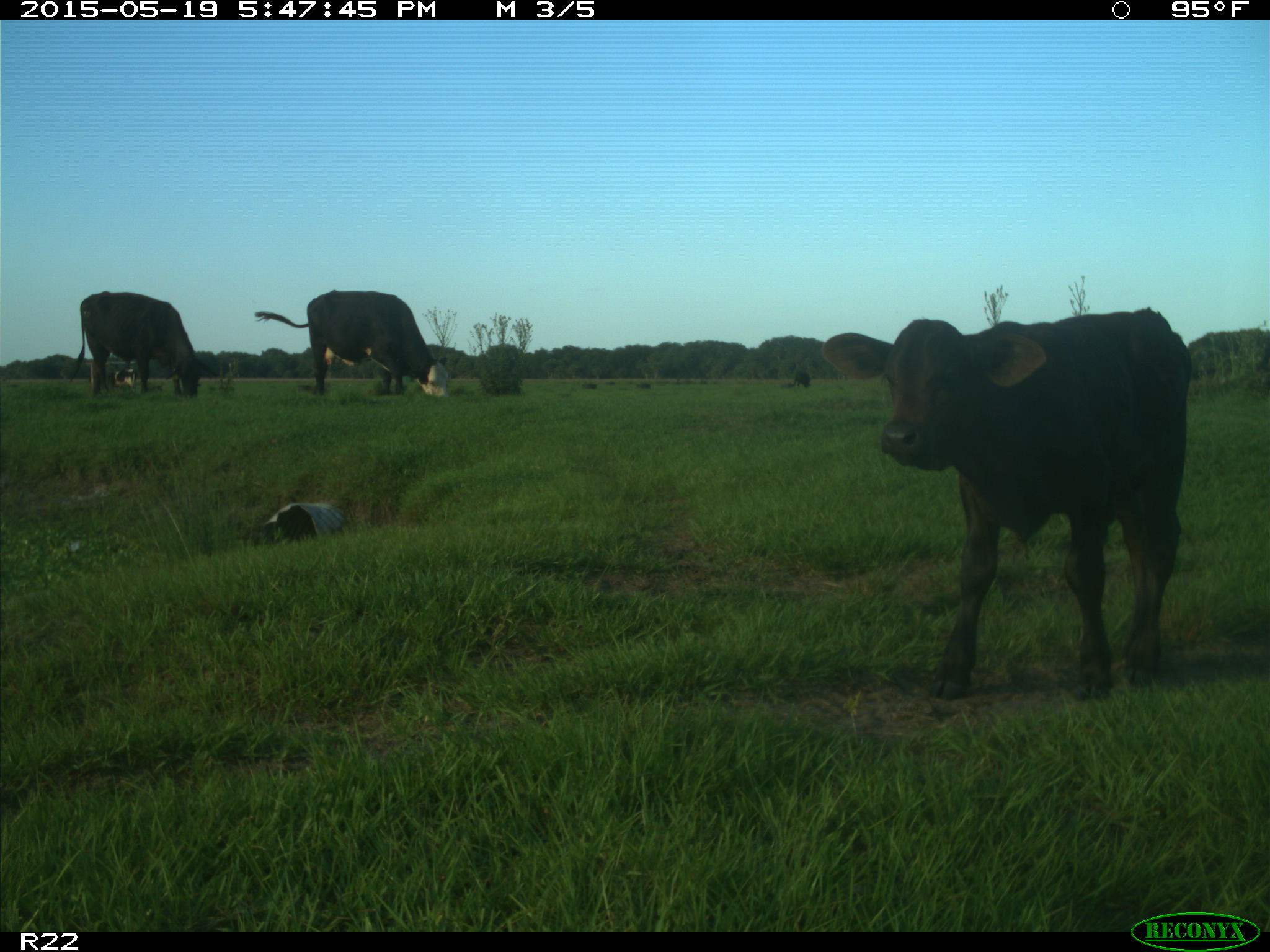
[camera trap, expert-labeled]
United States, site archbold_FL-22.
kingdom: Animalia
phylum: Chordata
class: Mammalia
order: Artiodactyla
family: Bovidae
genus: Bos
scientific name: Bos taurus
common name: domestic cow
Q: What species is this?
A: Bos taurus (domestic cow).